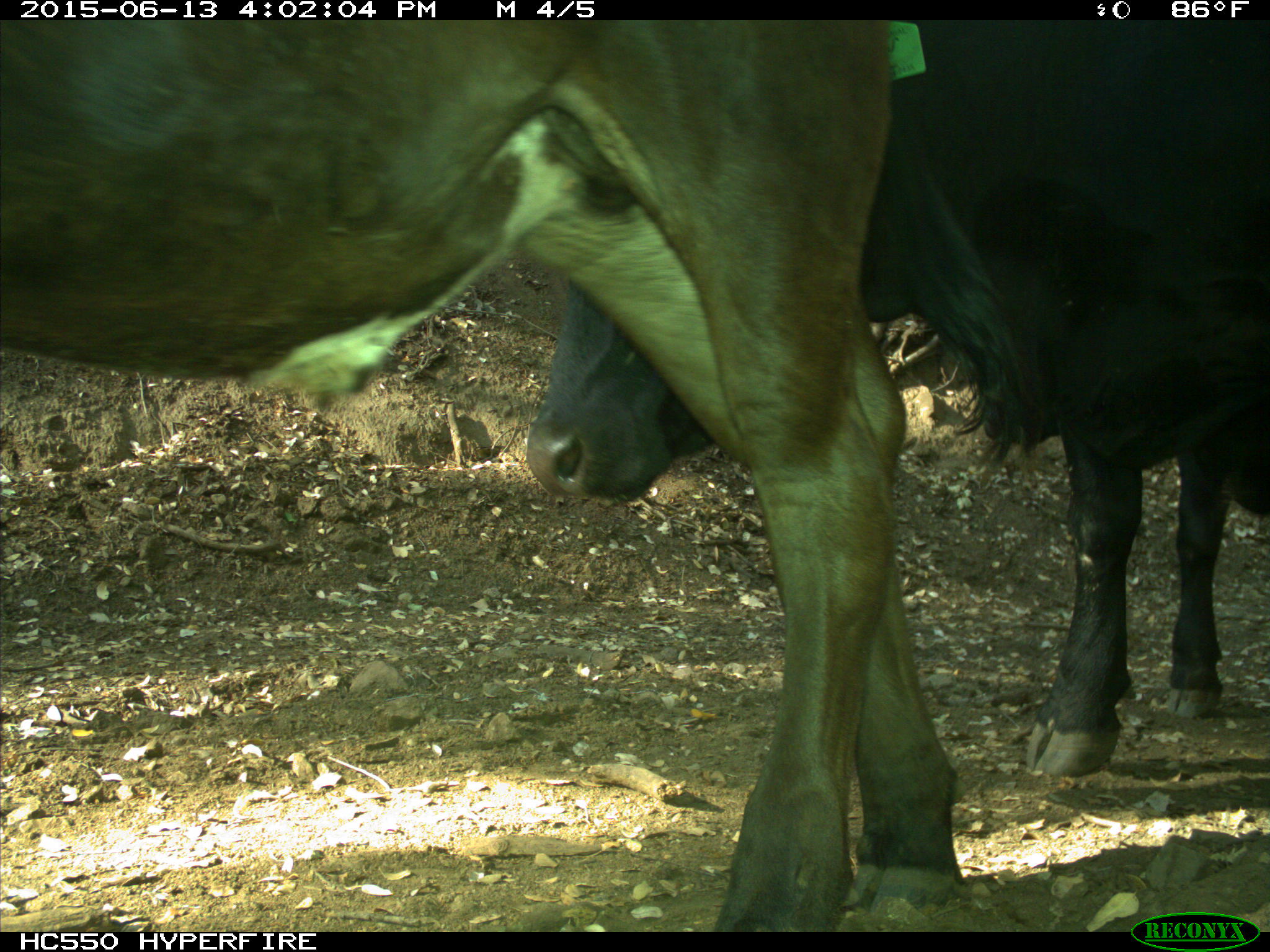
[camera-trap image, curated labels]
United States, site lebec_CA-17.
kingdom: Animalia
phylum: Chordata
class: Mammalia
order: Artiodactyla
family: Bovidae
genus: Bos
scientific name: Bos taurus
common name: domestic cow